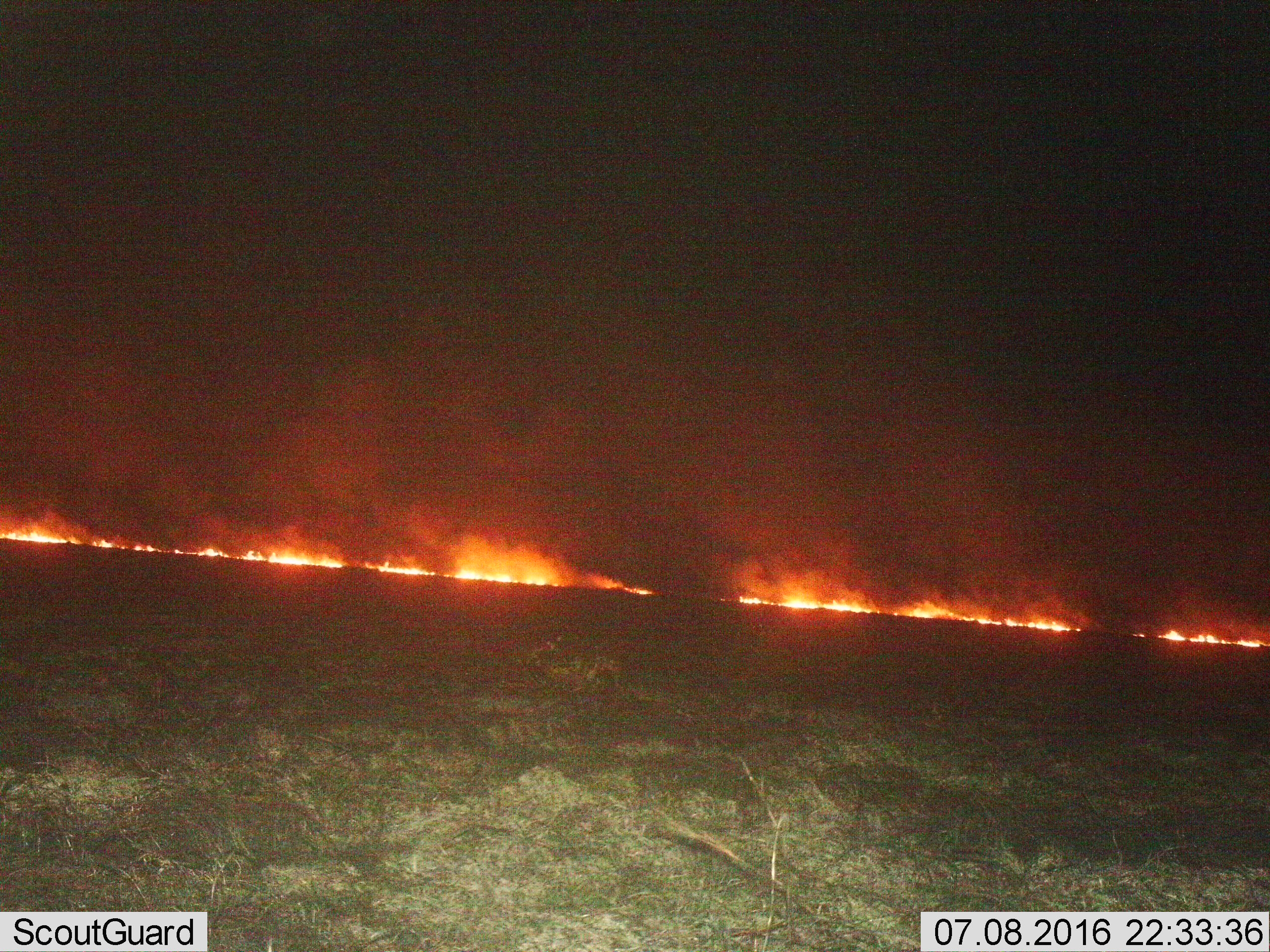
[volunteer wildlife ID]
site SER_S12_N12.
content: unidentified animal